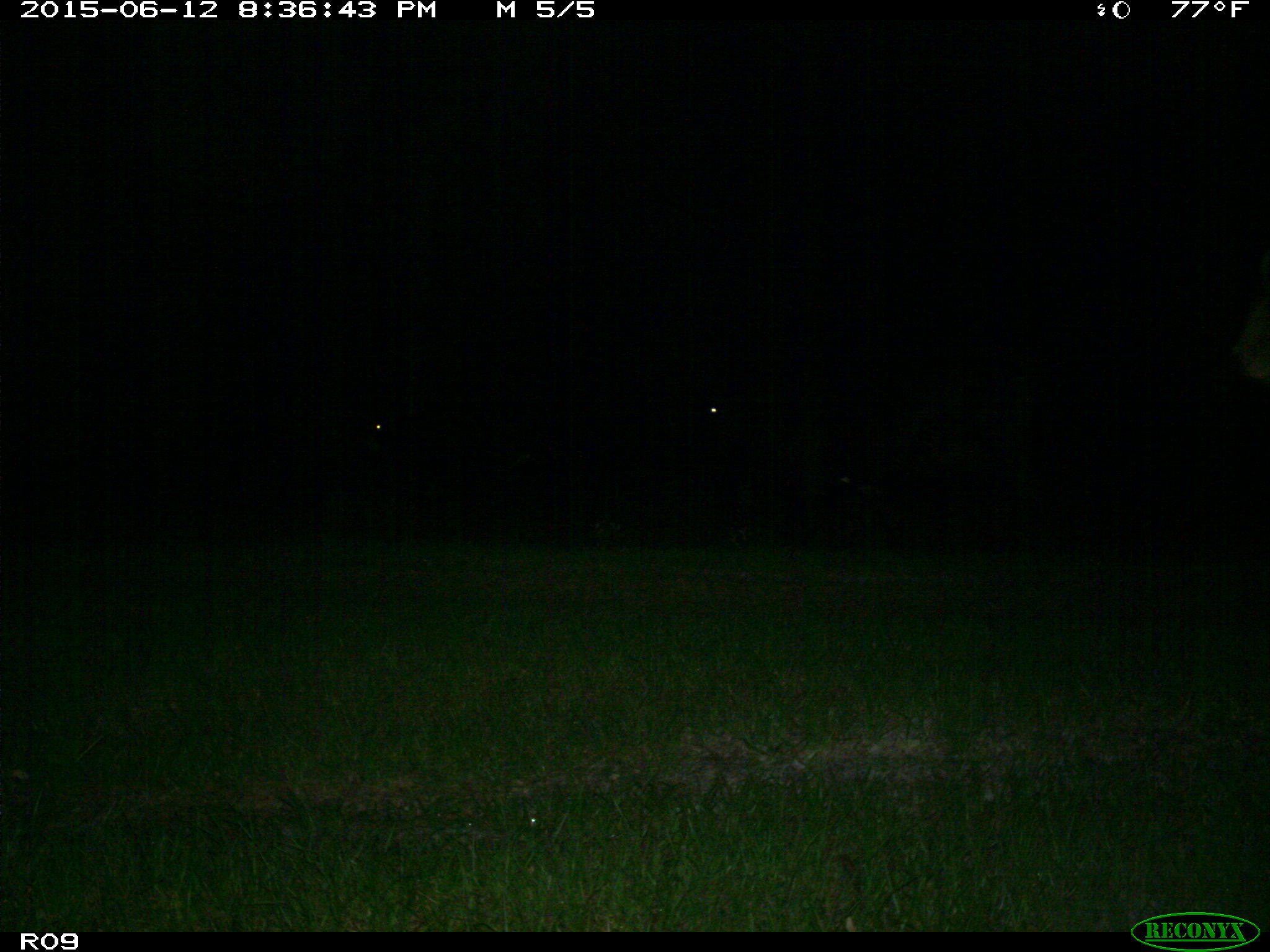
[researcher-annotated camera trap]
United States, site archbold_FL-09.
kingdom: Animalia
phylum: Chordata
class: Mammalia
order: Artiodactyla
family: Bovidae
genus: Bos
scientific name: Bos taurus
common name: domestic cow